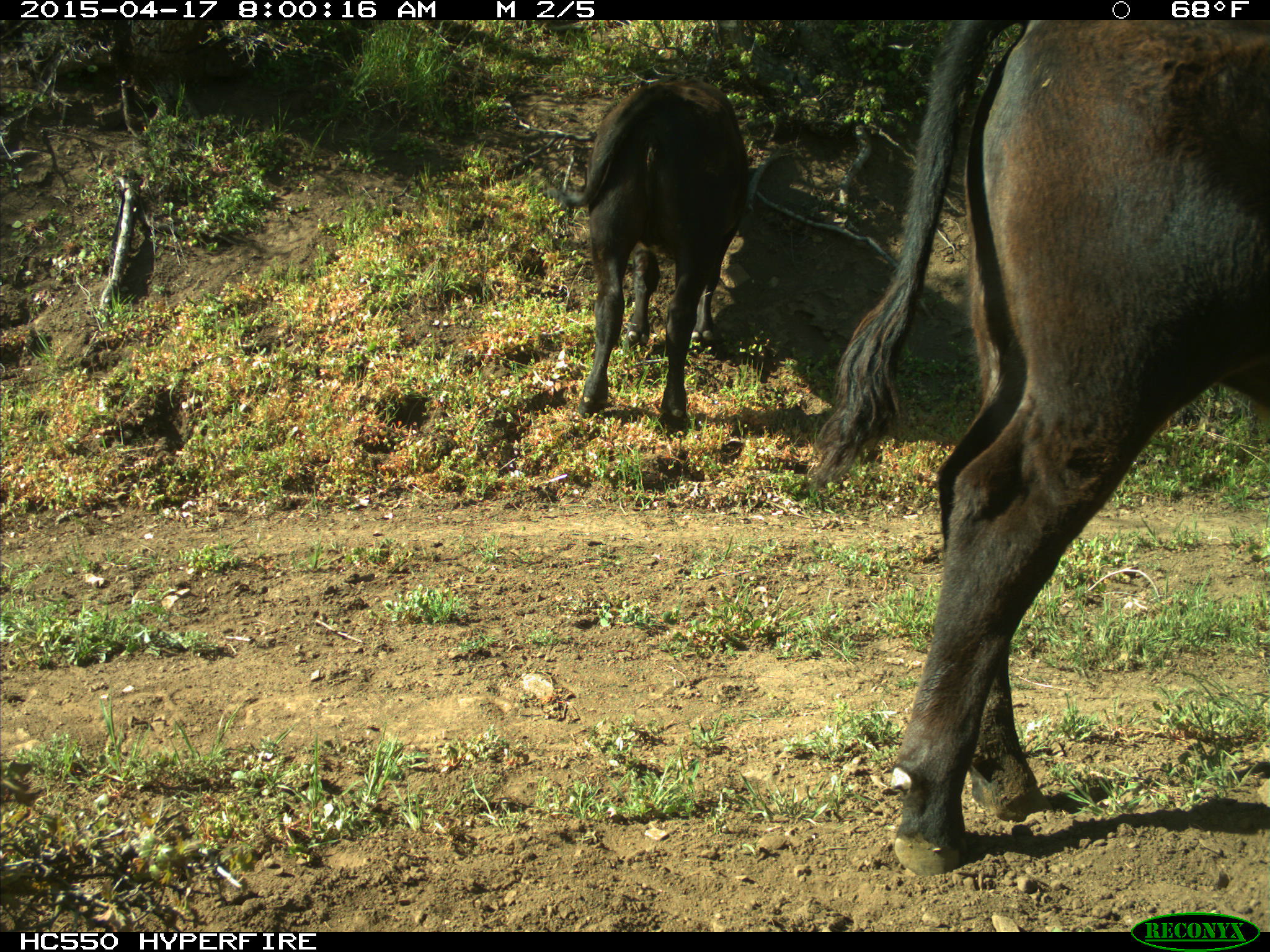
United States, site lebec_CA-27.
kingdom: Animalia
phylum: Chordata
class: Mammalia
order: Artiodactyla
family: Bovidae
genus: Bos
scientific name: Bos taurus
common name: domestic cow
Bos taurus (domestic cow).